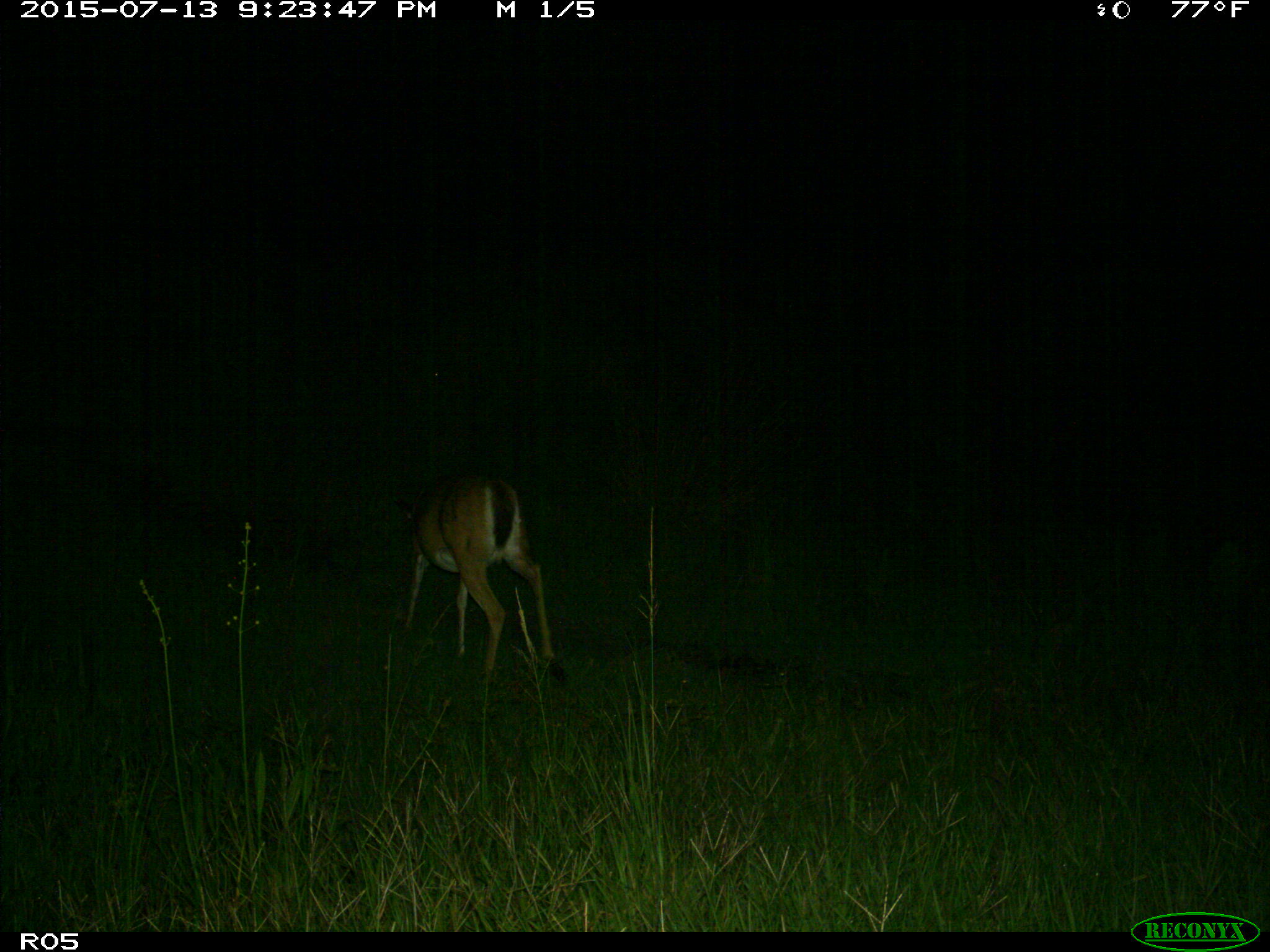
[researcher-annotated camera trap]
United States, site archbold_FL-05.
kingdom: Animalia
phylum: Chordata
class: Mammalia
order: Artiodactyla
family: Cervidae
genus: Odocoileus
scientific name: Odocoileus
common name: deer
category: unidentified deer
Unidentified deer (deer) (Odocoileus).